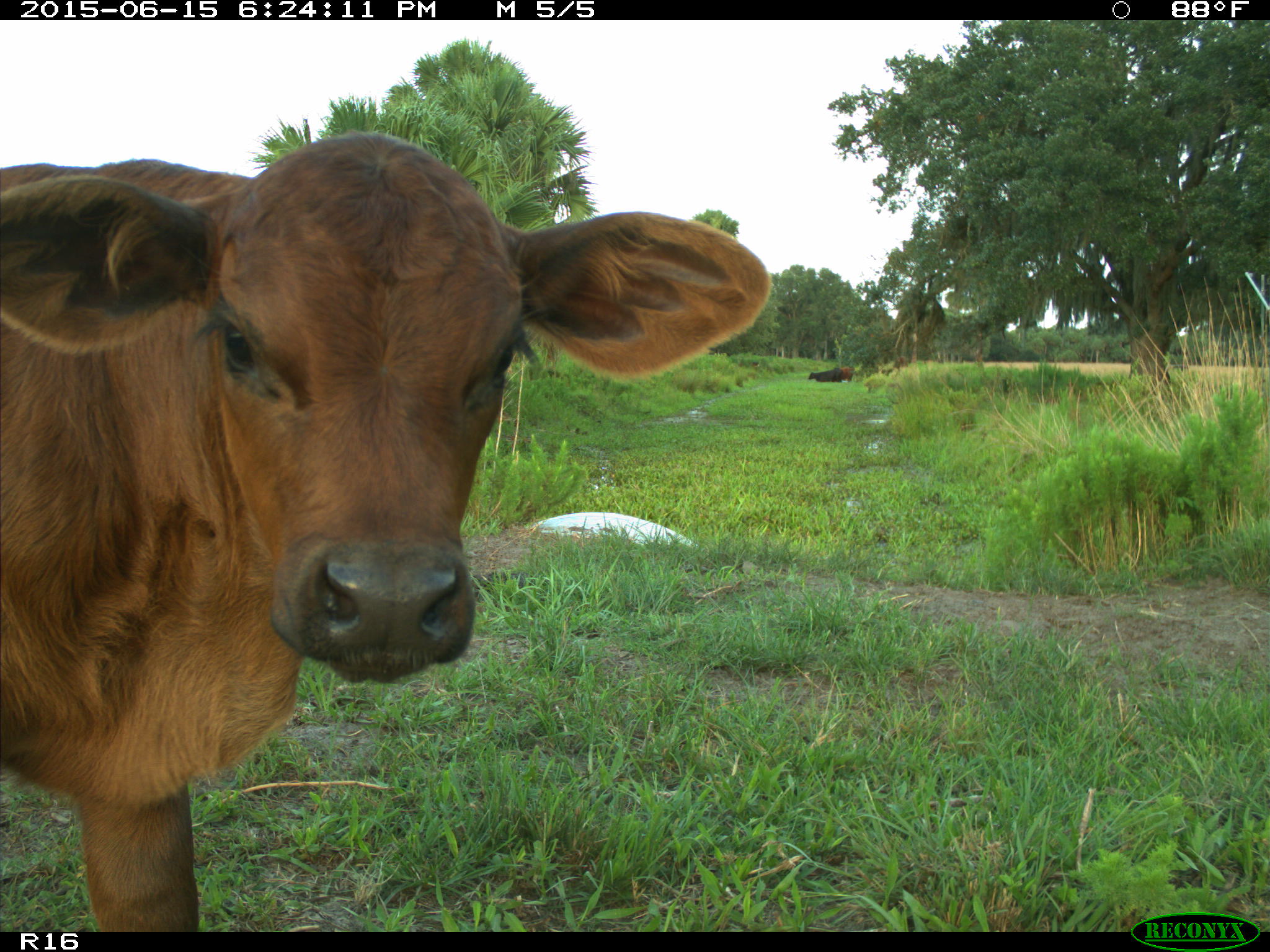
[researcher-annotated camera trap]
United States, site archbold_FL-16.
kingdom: Animalia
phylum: Chordata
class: Mammalia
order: Artiodactyla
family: Bovidae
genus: Bos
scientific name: Bos taurus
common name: domestic cow